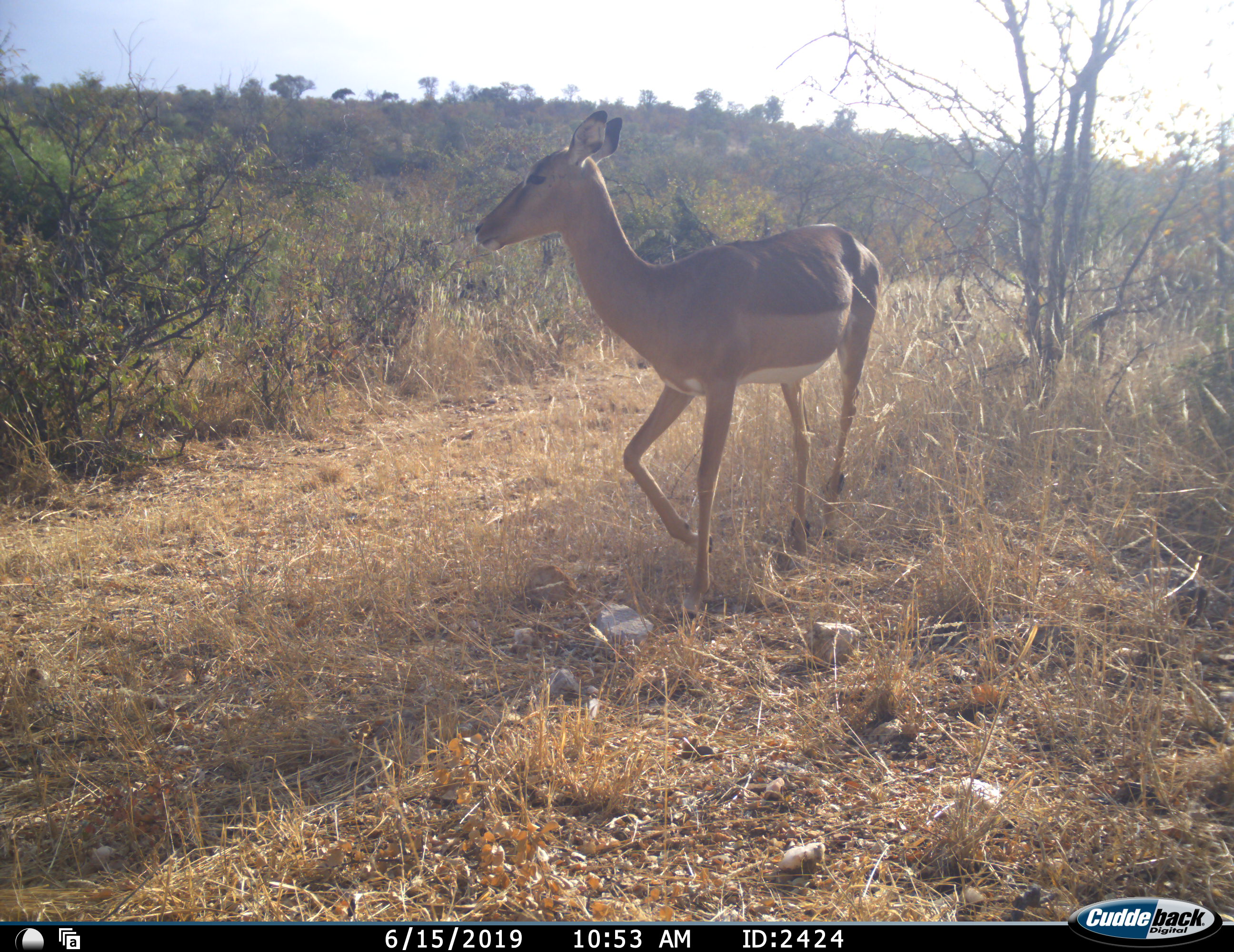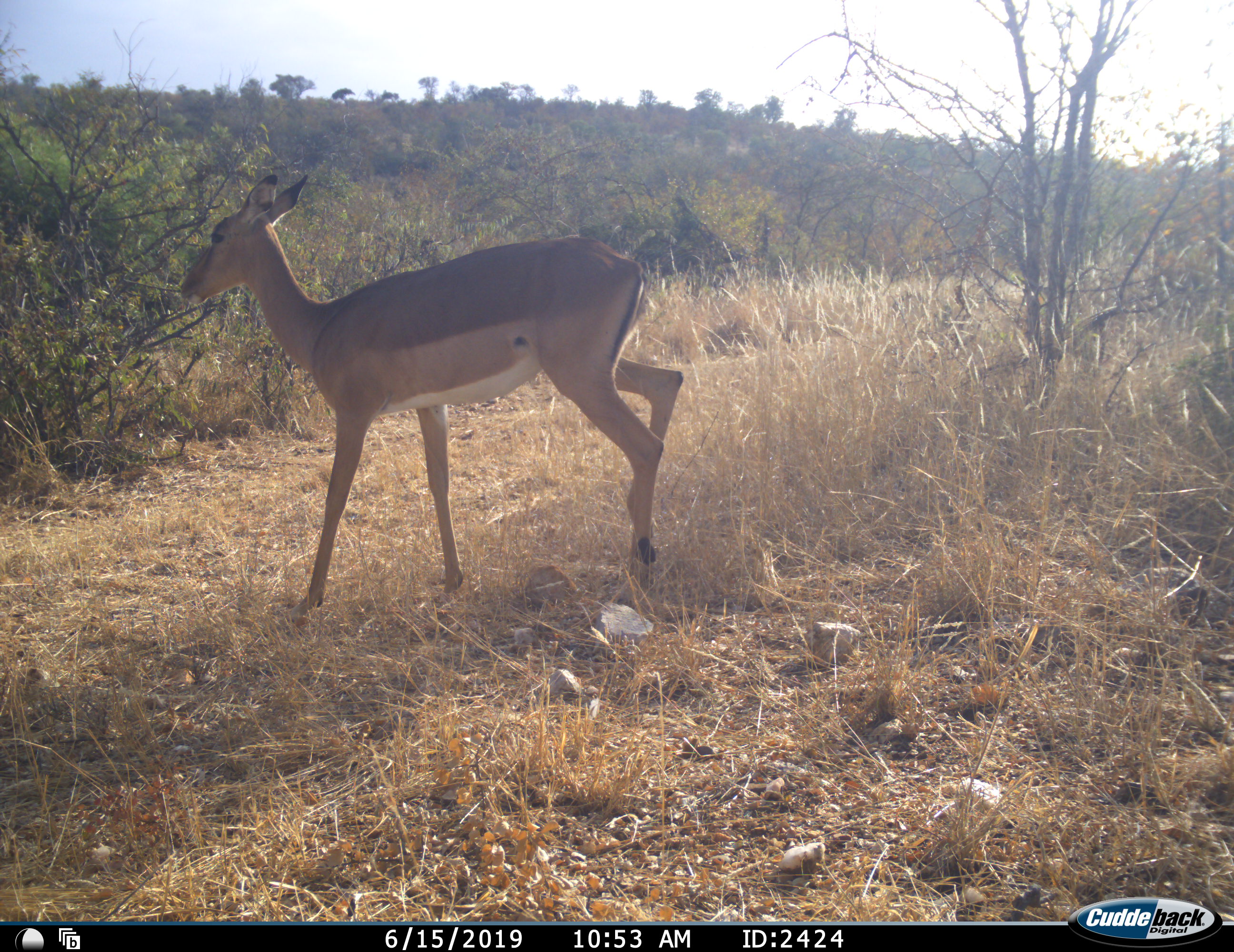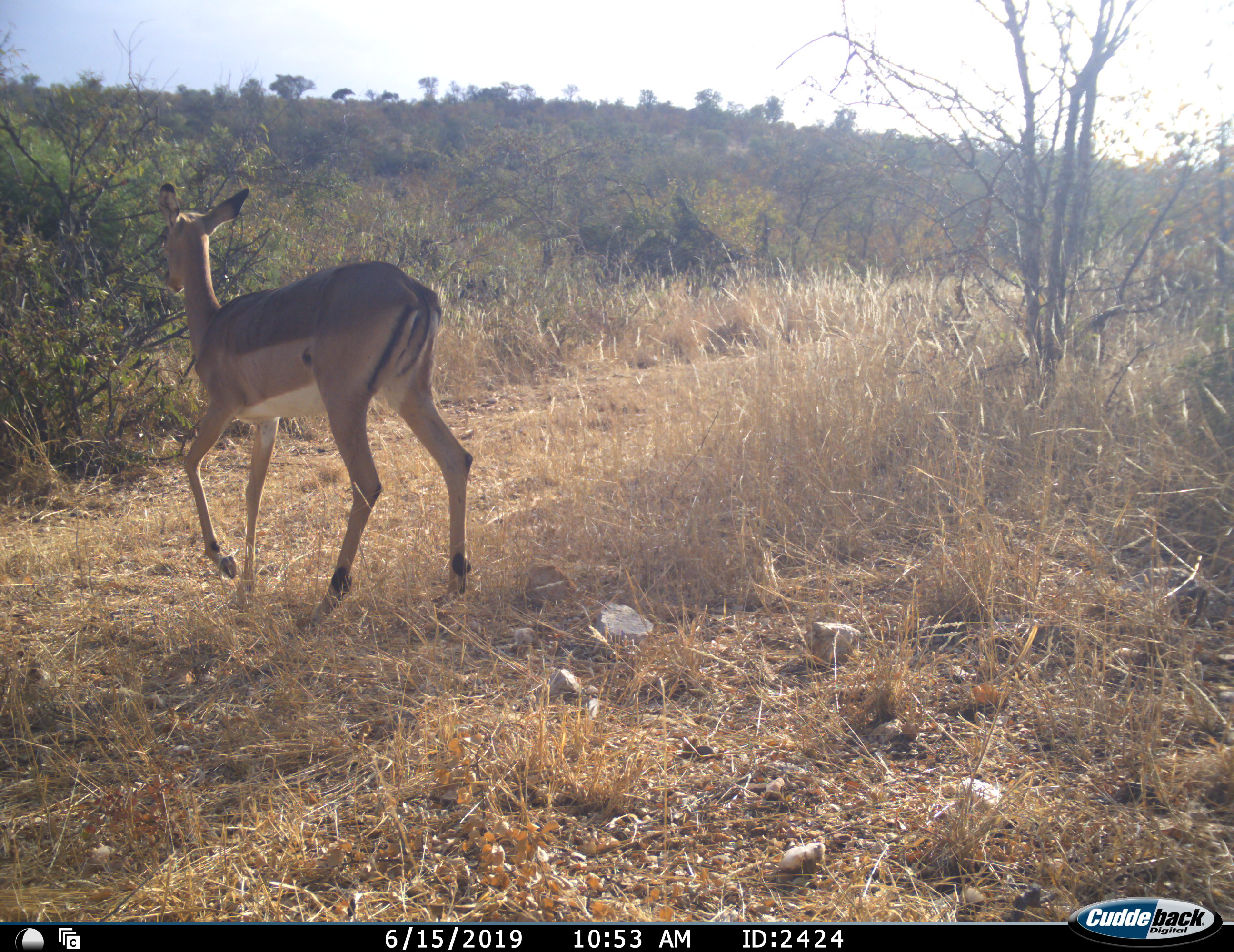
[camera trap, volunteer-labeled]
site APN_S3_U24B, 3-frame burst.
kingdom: Animalia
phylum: Chordata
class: Mammalia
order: Artiodactyla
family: Bovidae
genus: Aepyceros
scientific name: Aepyceros melampus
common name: impala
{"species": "impala (Aepyceros melampus)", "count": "1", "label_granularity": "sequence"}